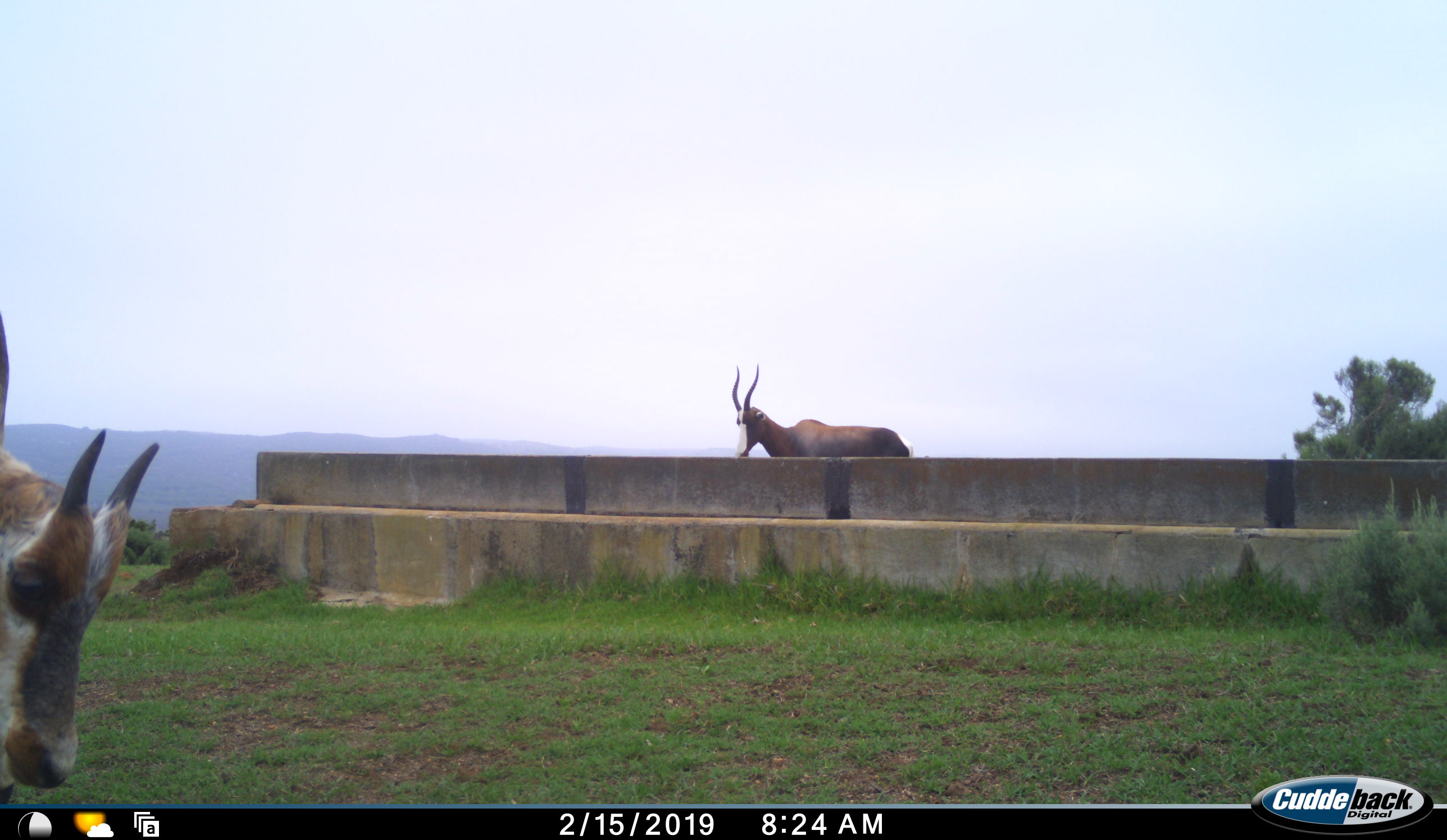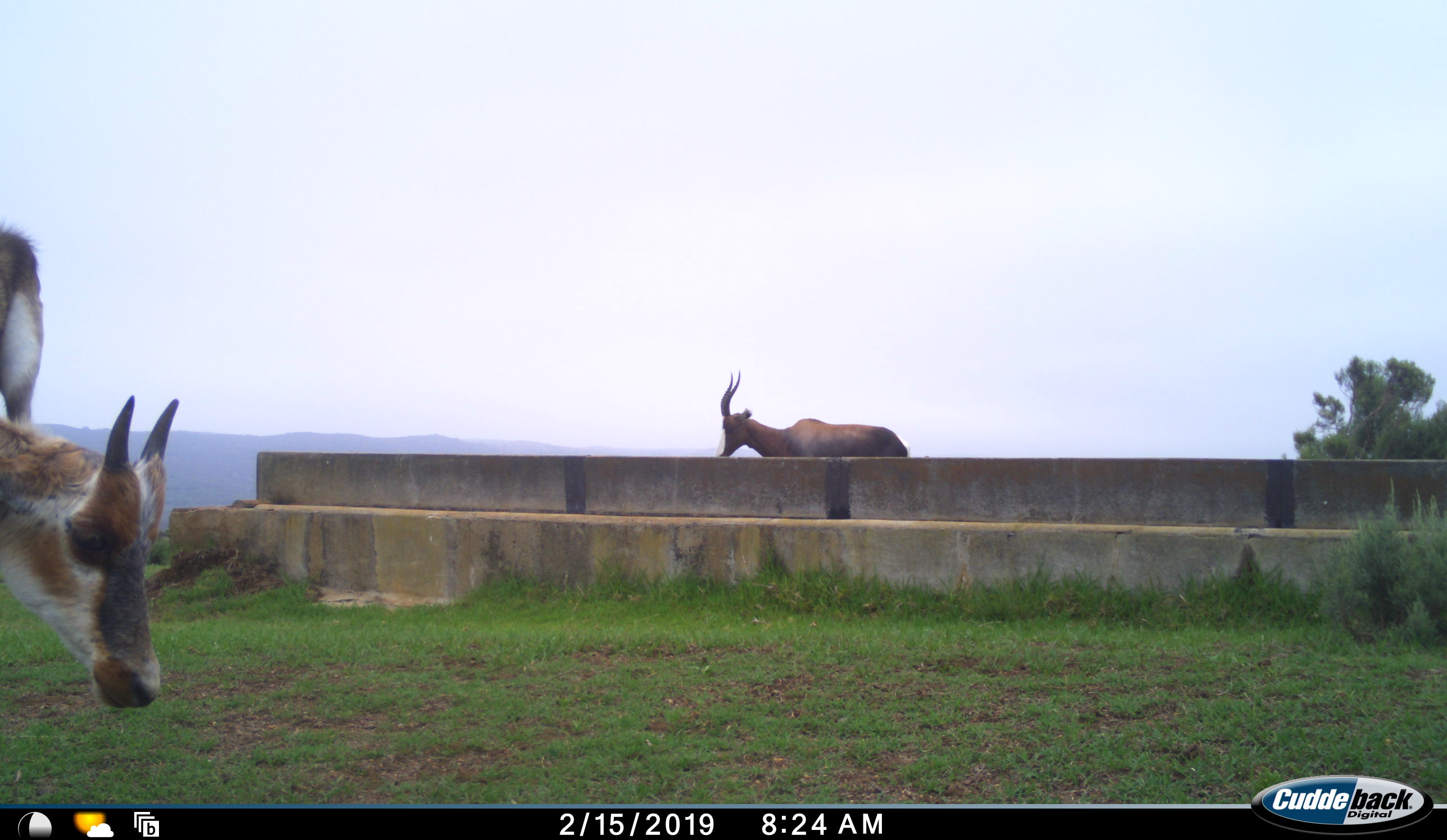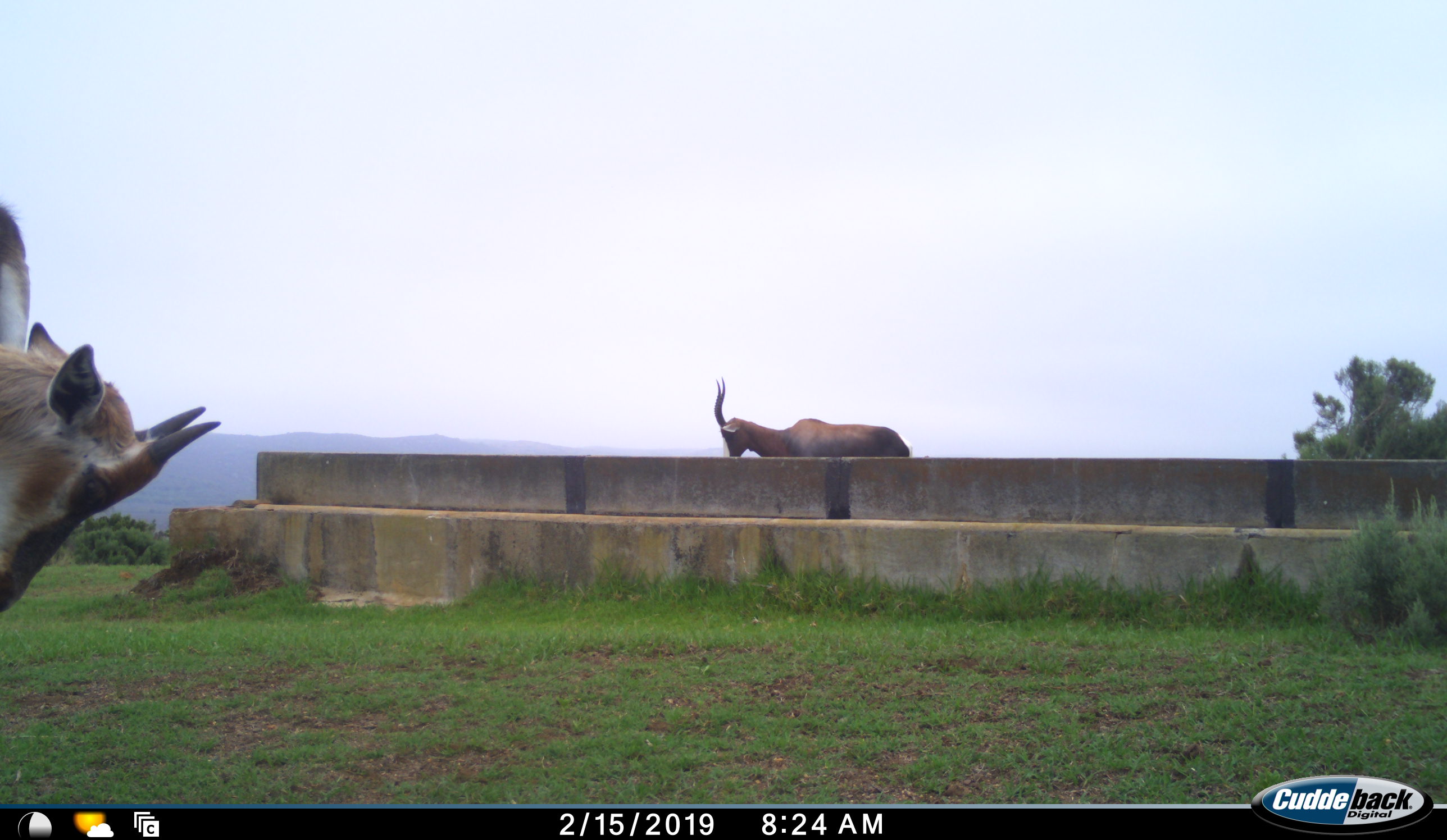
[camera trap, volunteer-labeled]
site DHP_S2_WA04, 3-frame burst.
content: unidentified animal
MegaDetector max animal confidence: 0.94